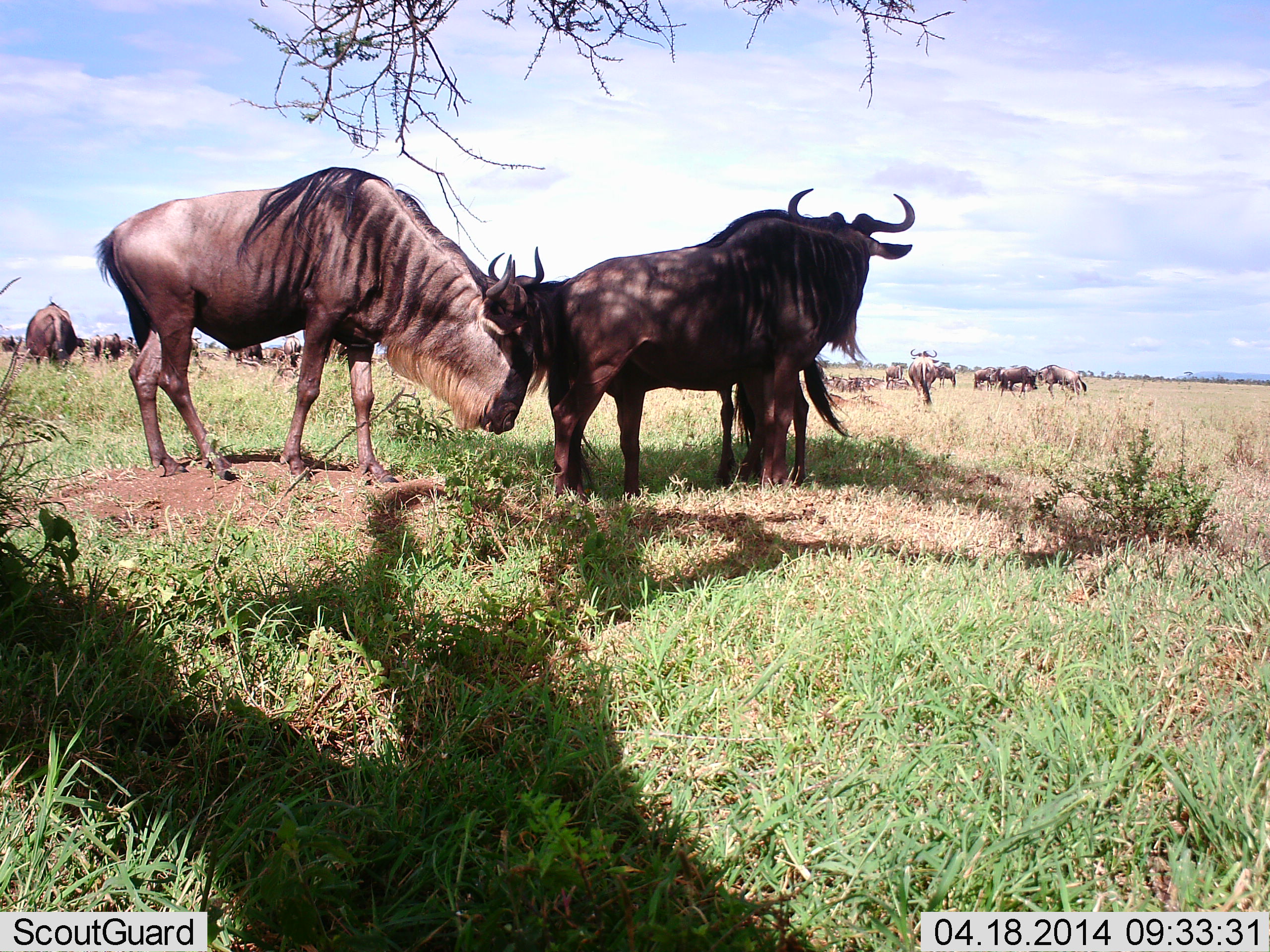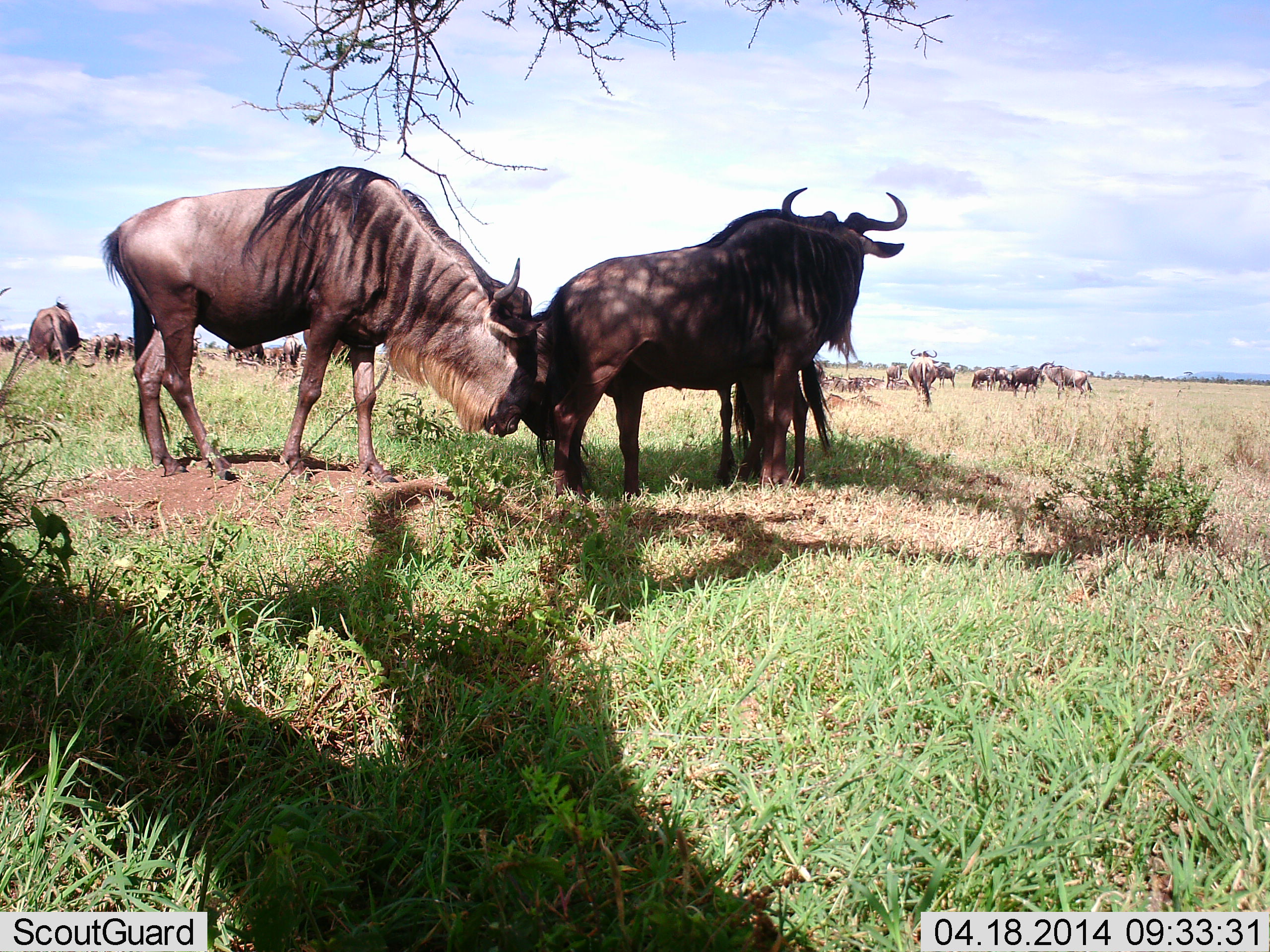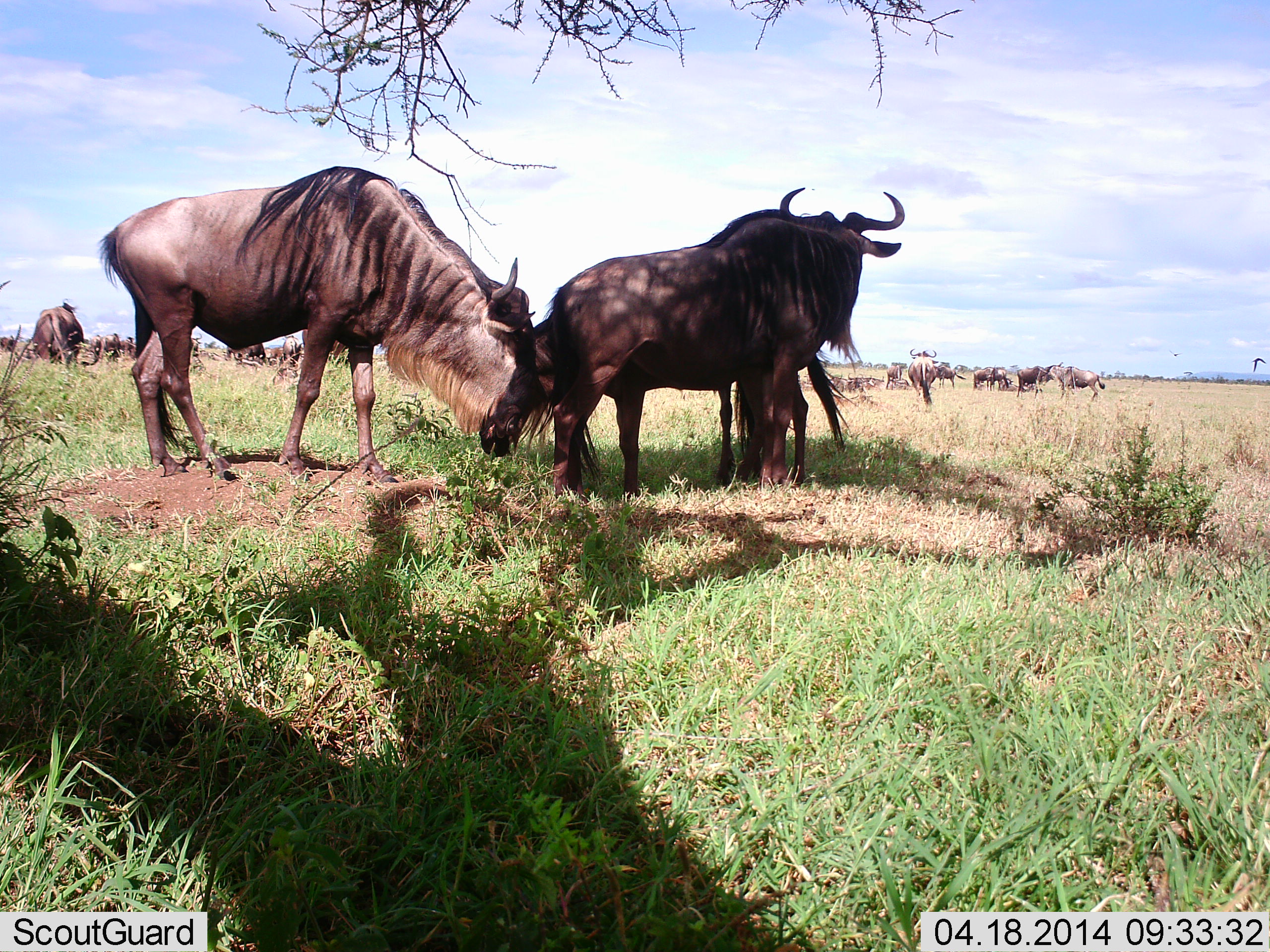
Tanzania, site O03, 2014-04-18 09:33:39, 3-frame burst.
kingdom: Animalia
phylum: Chordata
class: Mammalia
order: Artiodactyla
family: Bovidae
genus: Connochaetes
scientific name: Connochaetes taurinus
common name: blue wildebeest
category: wildebeest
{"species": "wildebeest (blue wildebeest) (Connochaetes taurinus)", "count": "11-50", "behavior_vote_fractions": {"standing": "80%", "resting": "20%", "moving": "50%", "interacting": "30%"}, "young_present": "0%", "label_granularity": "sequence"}